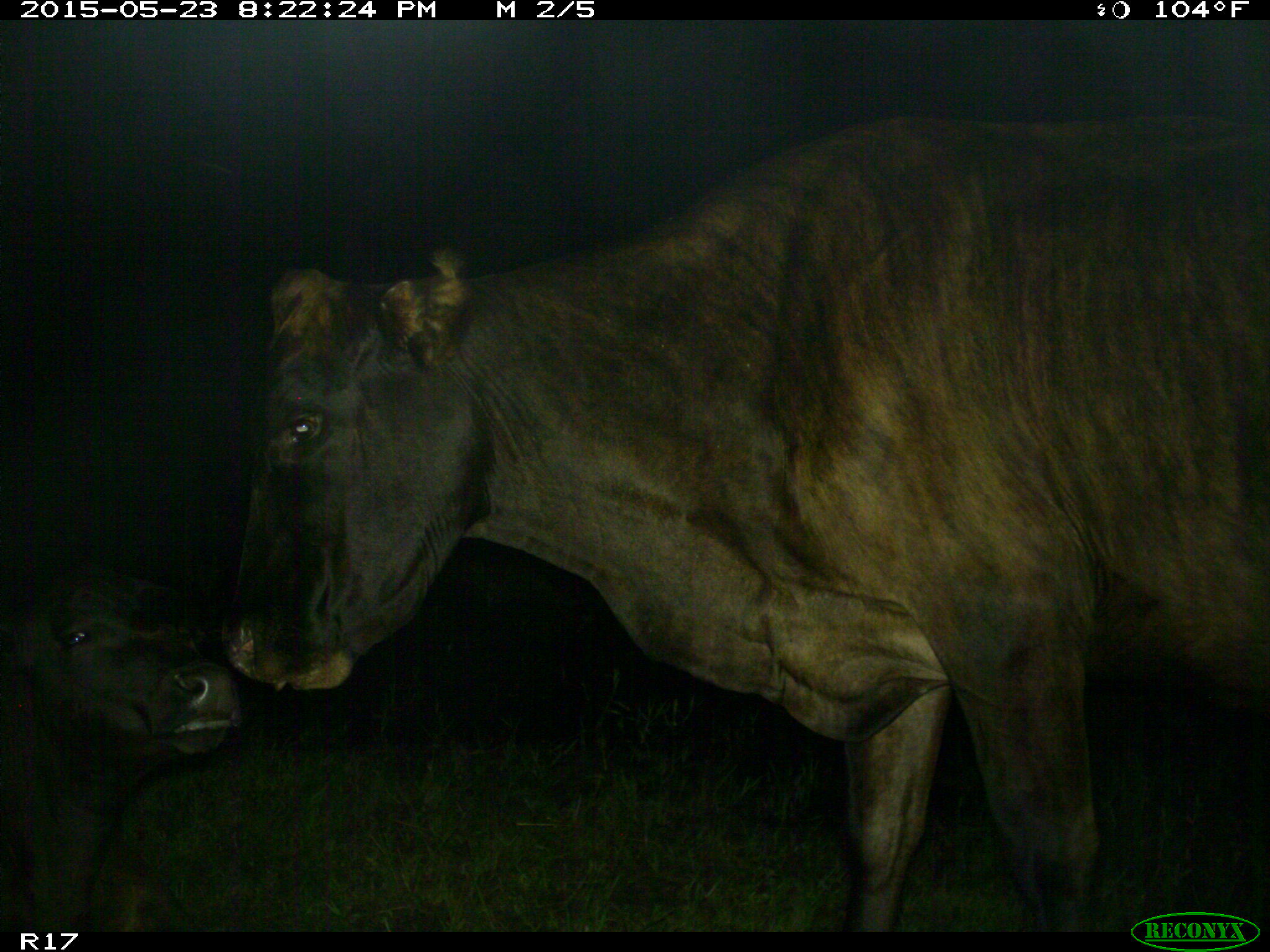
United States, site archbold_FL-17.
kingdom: Animalia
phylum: Chordata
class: Mammalia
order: Artiodactyla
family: Bovidae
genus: Bos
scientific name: Bos taurus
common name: domestic cow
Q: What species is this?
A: Bos taurus (domestic cow).